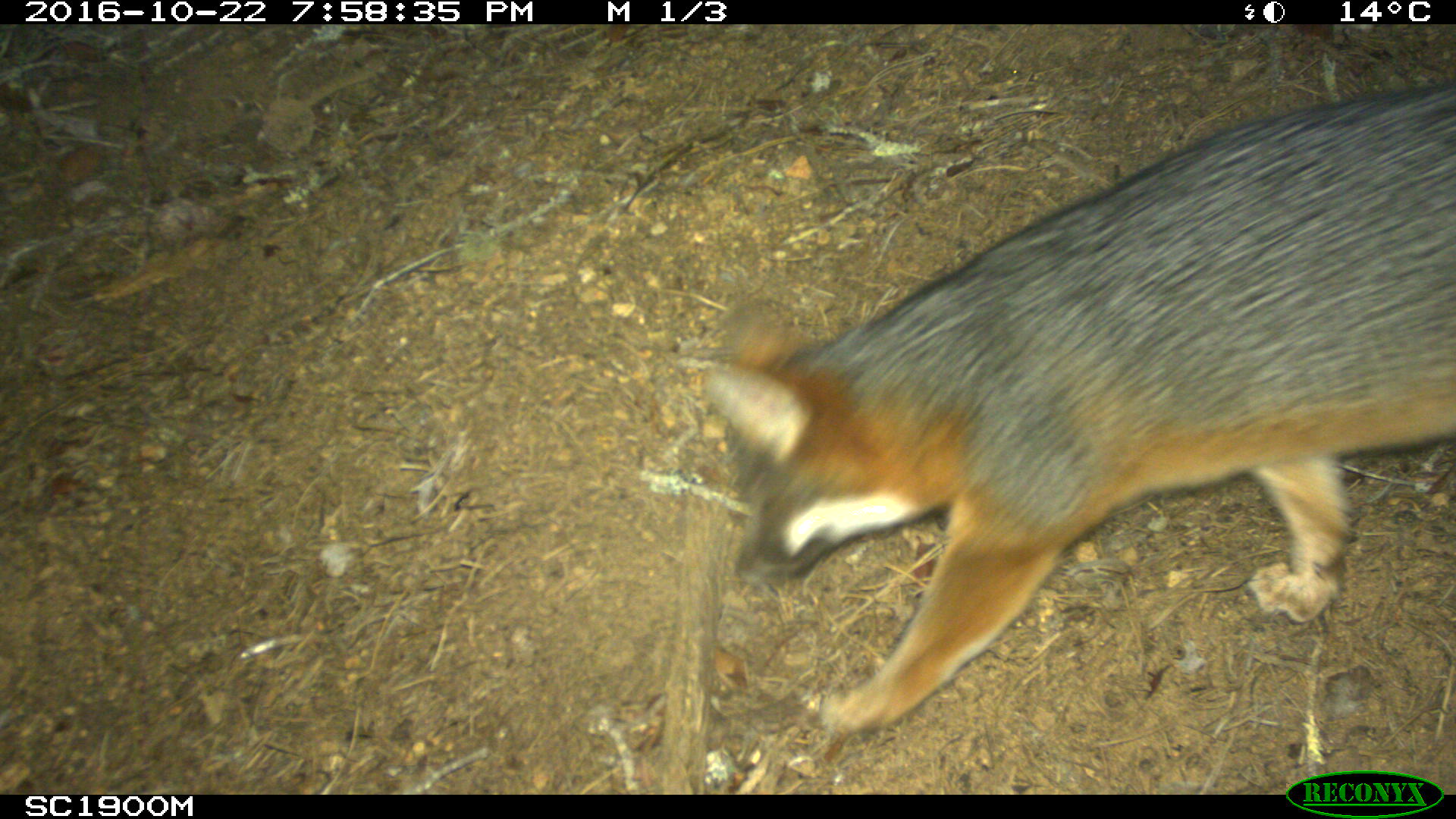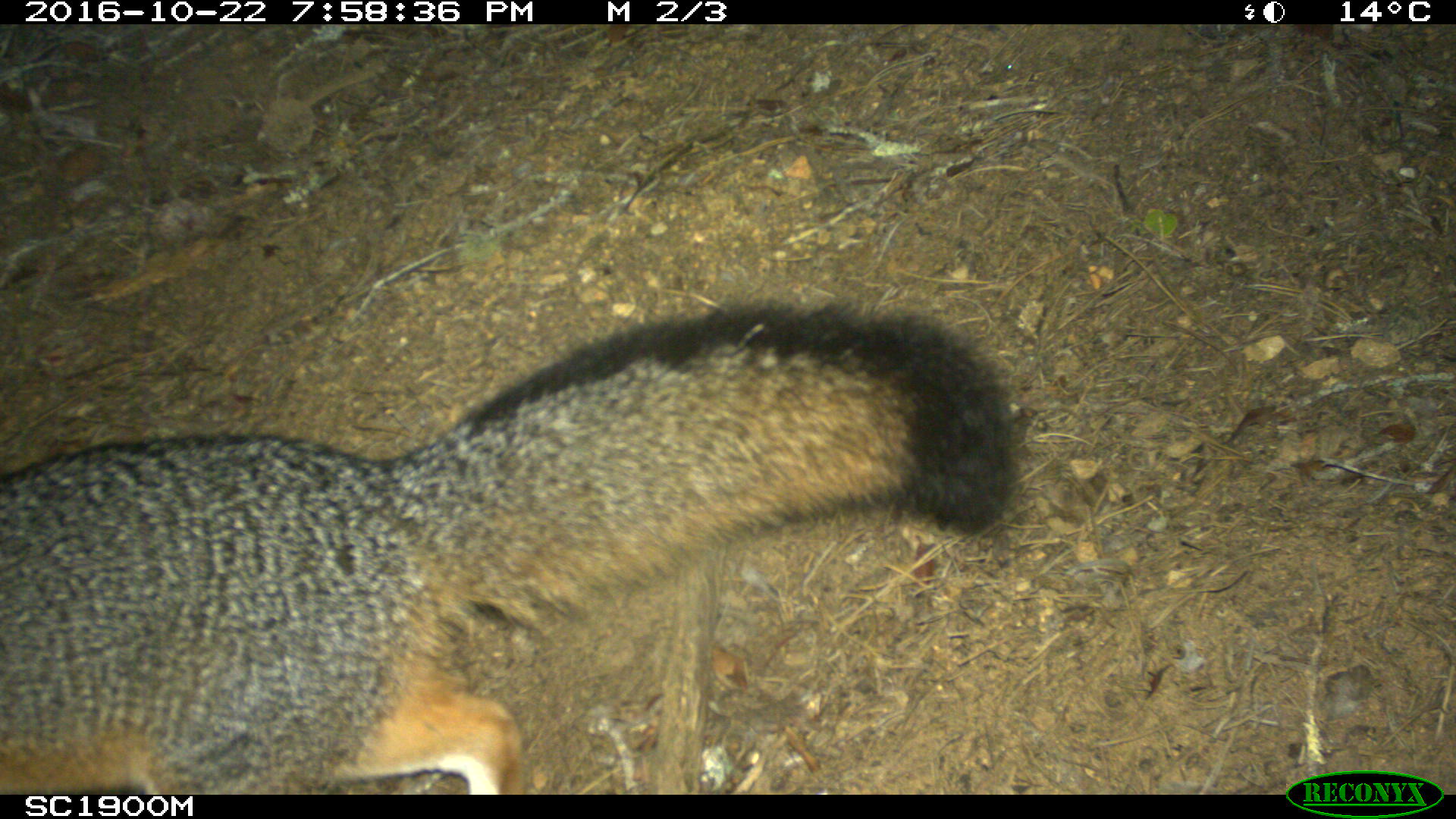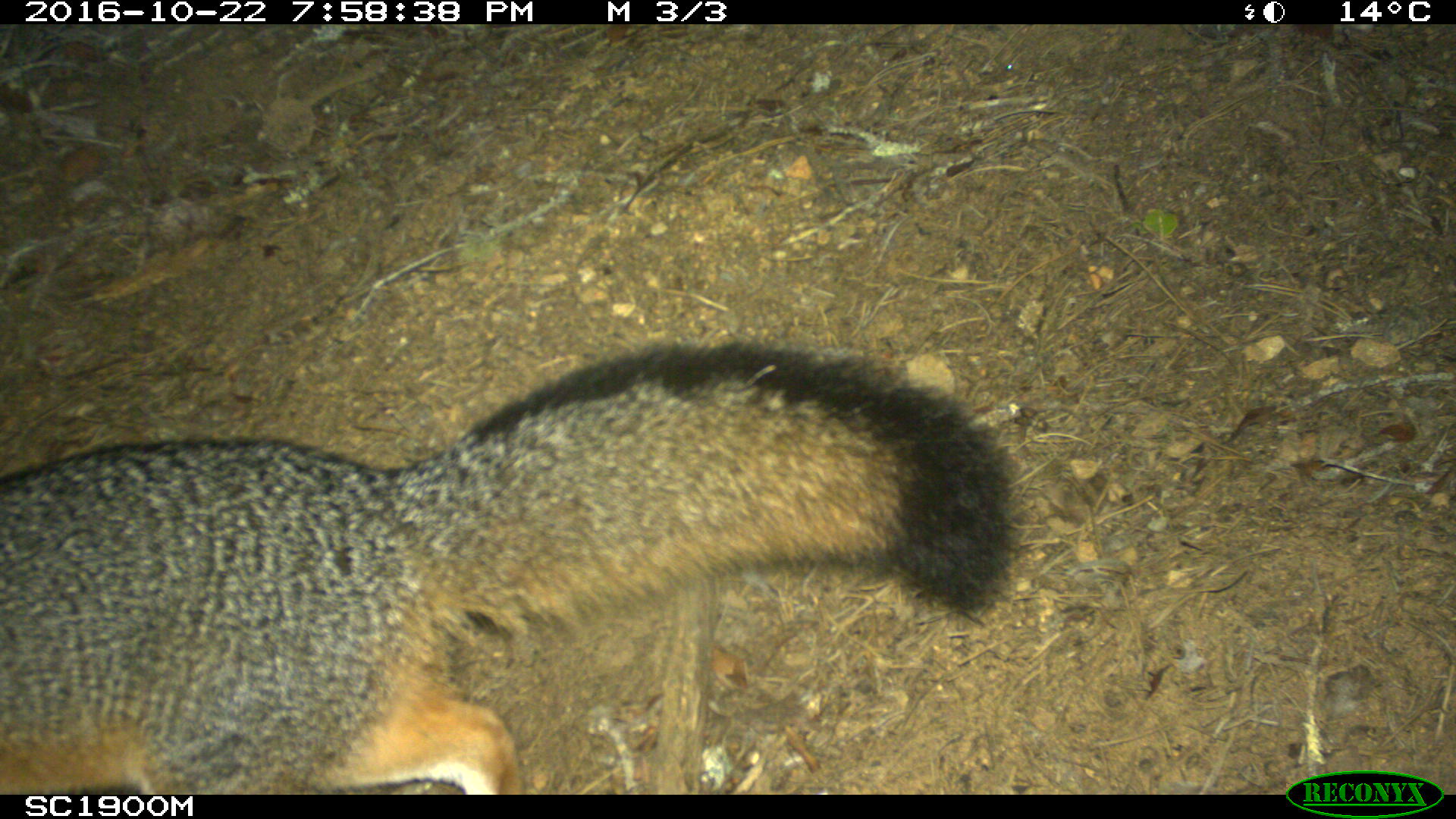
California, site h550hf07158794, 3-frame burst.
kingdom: Animalia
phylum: Chordata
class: Mammalia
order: Carnivora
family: Canidae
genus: Urocyon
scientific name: Urocyon littoralis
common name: island fox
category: fox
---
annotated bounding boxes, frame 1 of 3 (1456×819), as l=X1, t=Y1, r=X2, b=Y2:
fox: l=695, t=80, r=1455, b=730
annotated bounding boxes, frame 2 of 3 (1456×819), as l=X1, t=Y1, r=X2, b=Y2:
fox: l=0, t=303, r=1012, b=794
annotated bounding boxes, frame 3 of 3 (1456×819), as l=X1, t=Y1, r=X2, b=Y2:
fox: l=0, t=345, r=1012, b=794